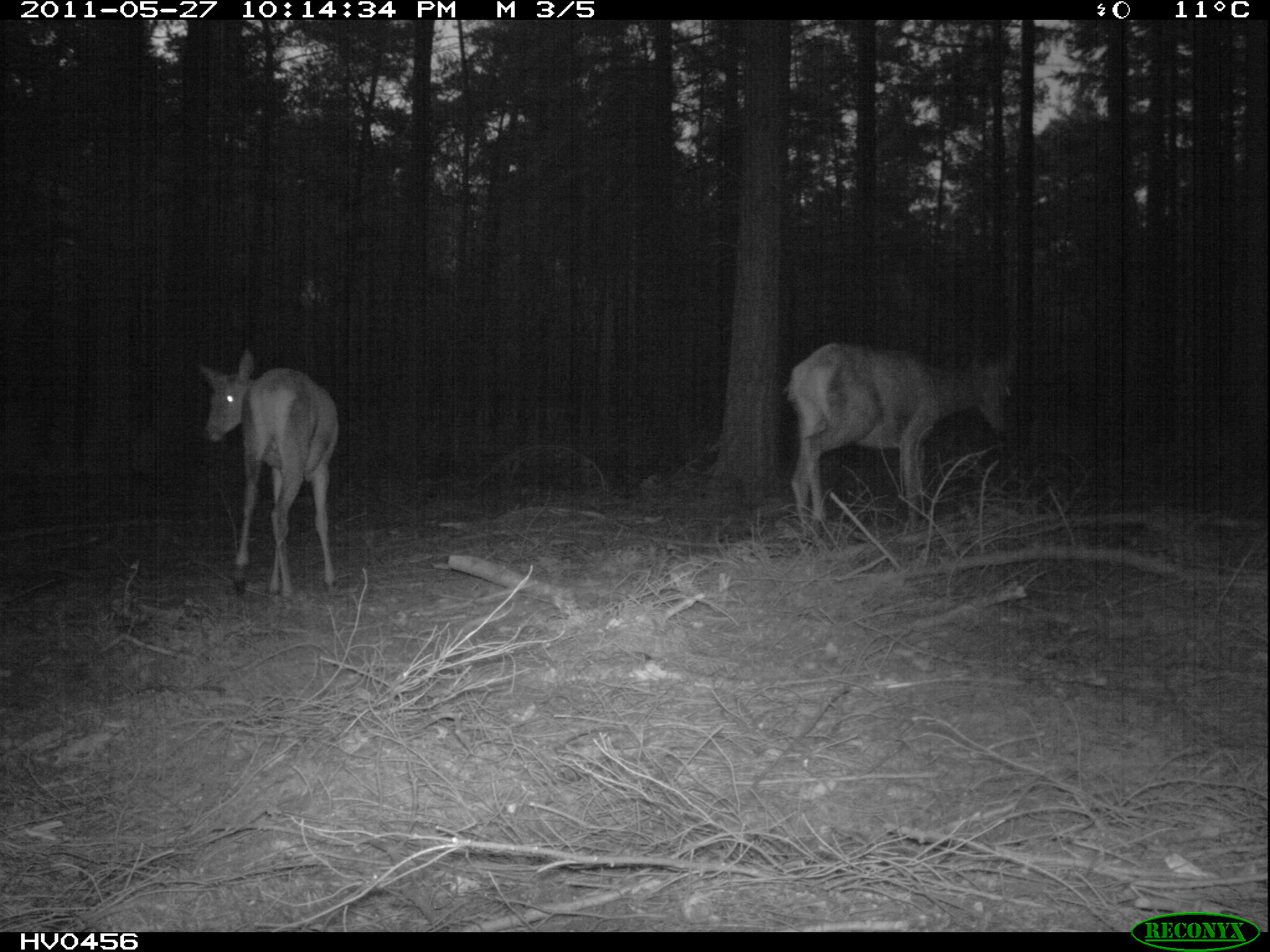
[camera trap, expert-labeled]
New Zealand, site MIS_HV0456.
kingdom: Animalia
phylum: Chordata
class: Mammalia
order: Artiodactyla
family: Cervidae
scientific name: Cervidae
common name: deer